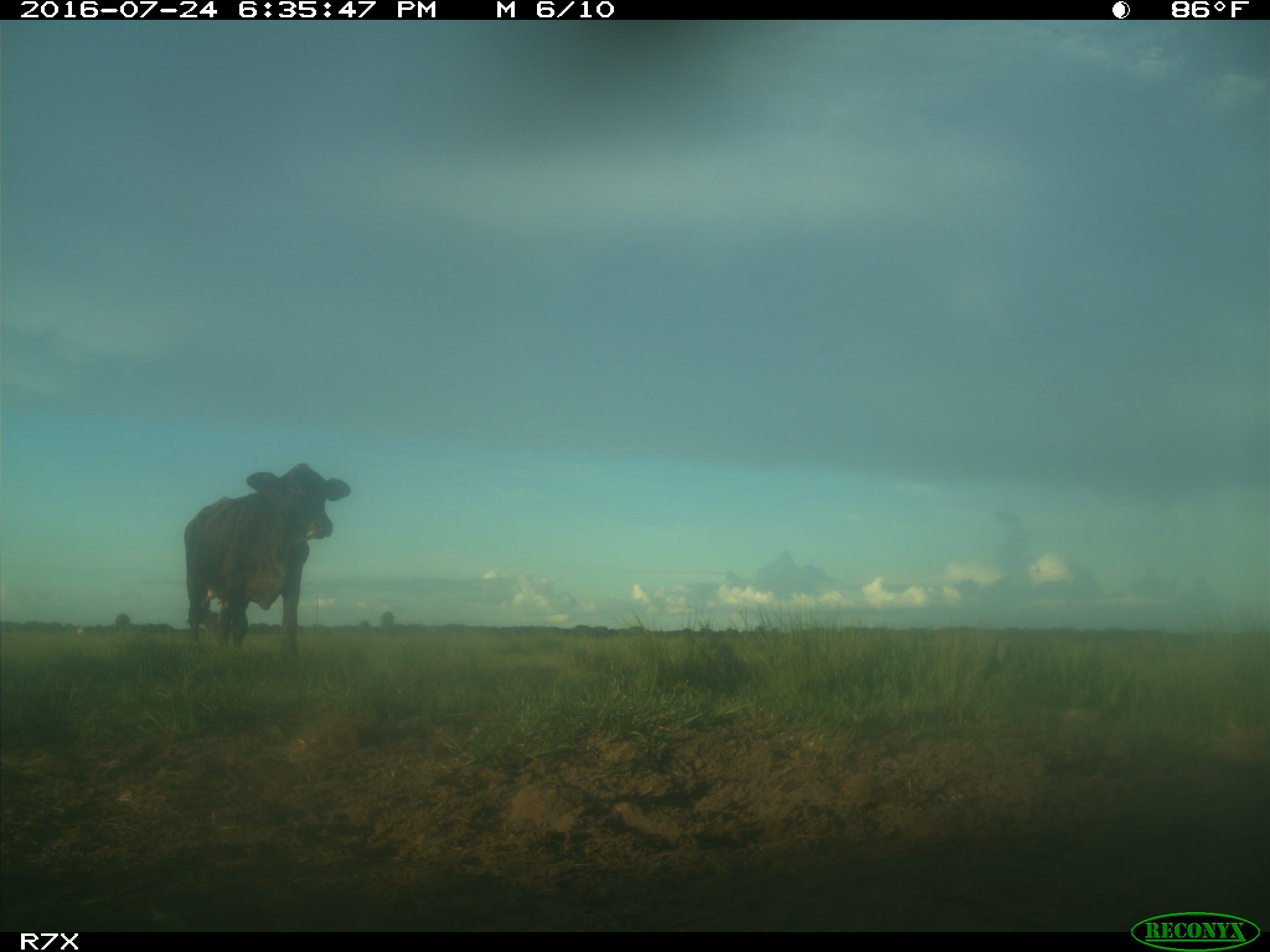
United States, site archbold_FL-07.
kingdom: Animalia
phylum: Chordata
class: Mammalia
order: Artiodactyla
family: Bovidae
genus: Bos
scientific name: Bos taurus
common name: domestic cow